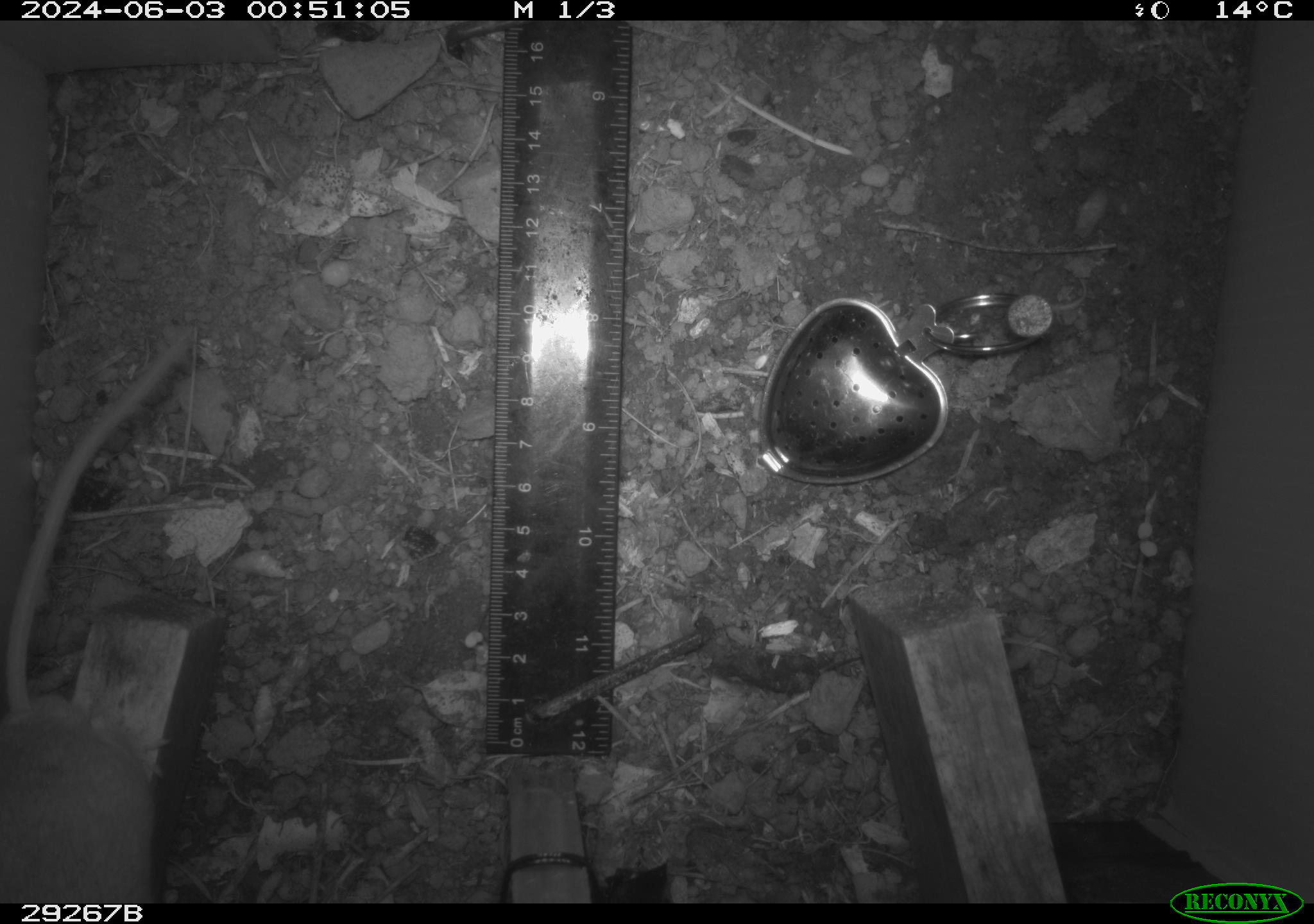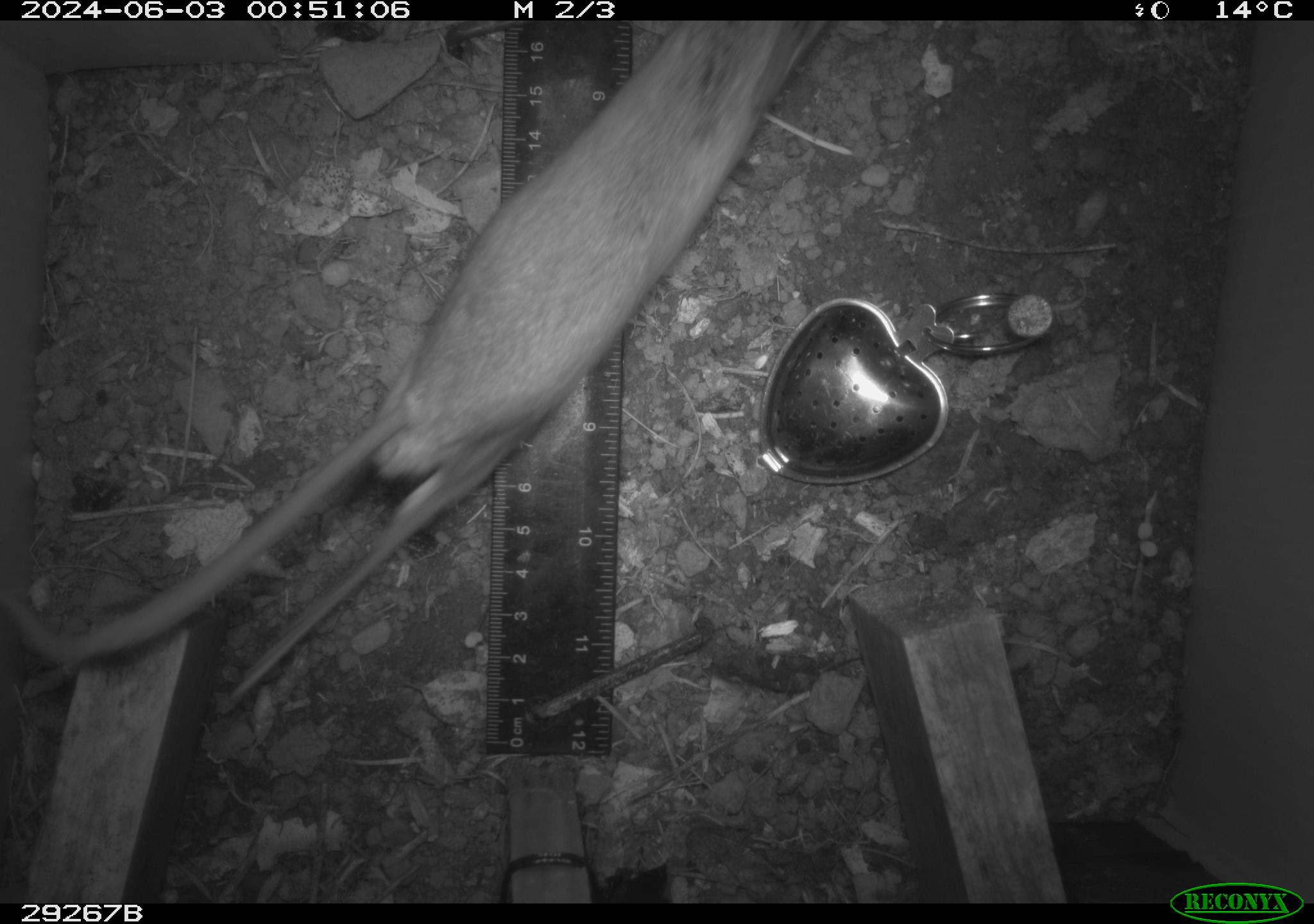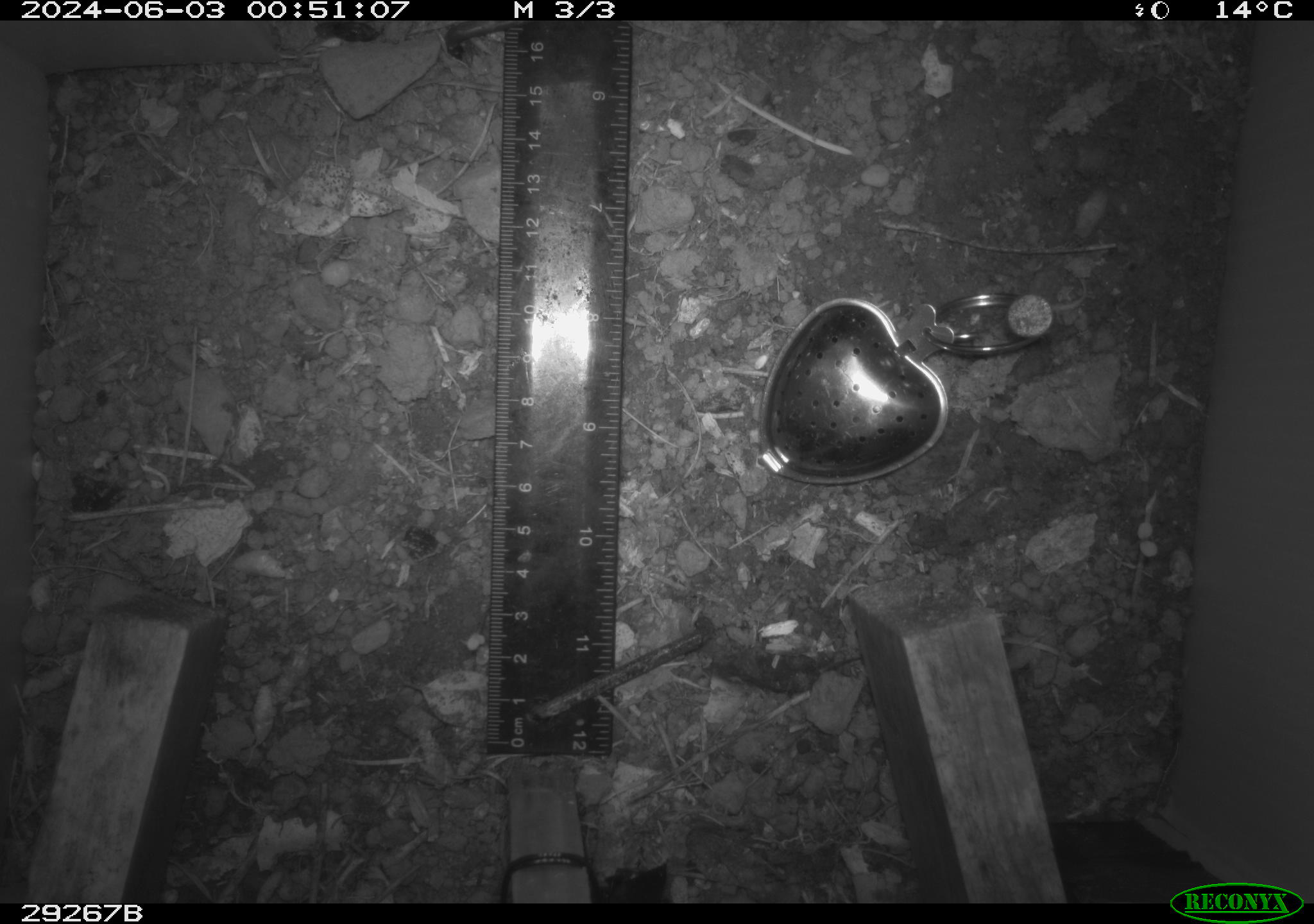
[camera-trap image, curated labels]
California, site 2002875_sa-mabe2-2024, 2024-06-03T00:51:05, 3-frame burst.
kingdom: Animalia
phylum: Chordata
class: Mammalia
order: Rodentia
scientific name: Rodentia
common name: mouse species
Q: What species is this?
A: Mouse species (Rodentia).